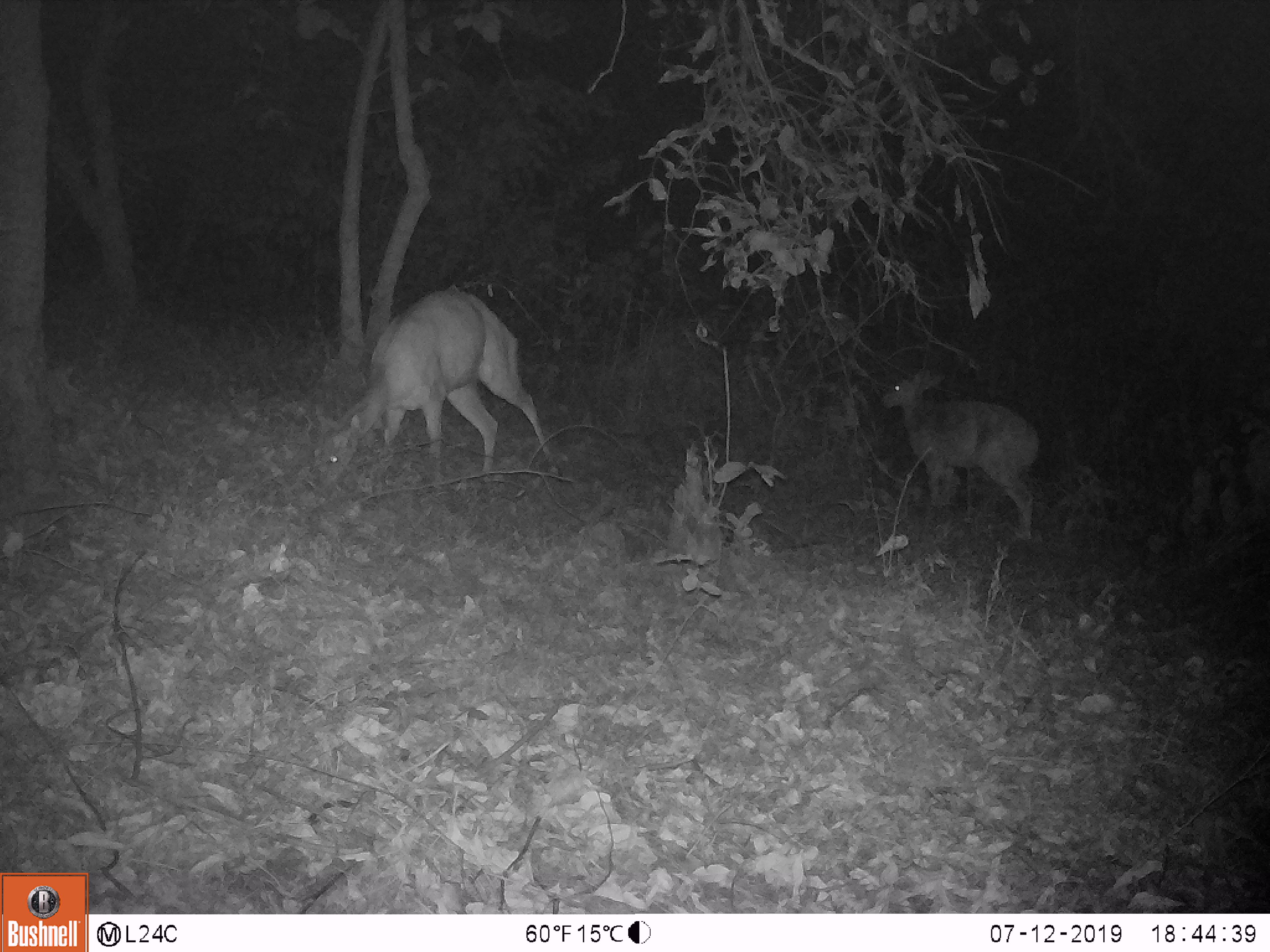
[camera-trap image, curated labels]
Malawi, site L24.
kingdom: Animalia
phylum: Chordata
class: Mammalia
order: Artiodactyla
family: Bovidae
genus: Tragelaphus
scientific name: Tragelaphus sylvaticus sylvaticus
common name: cape bushbuck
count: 2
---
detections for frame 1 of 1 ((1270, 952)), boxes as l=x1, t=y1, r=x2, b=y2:
cape bushbuck: l=304, t=283, r=563, b=499; l=876, t=361, r=1047, b=549